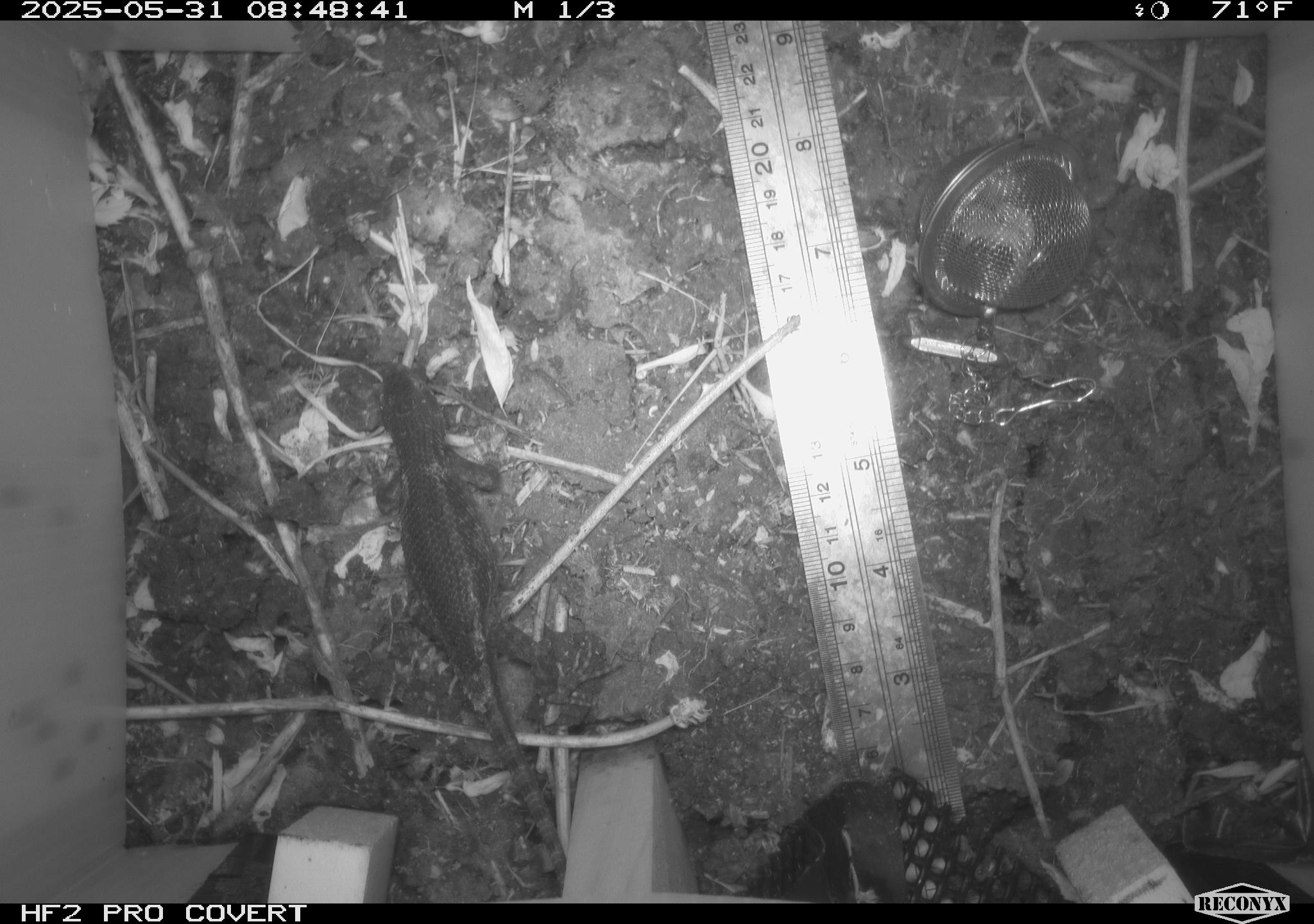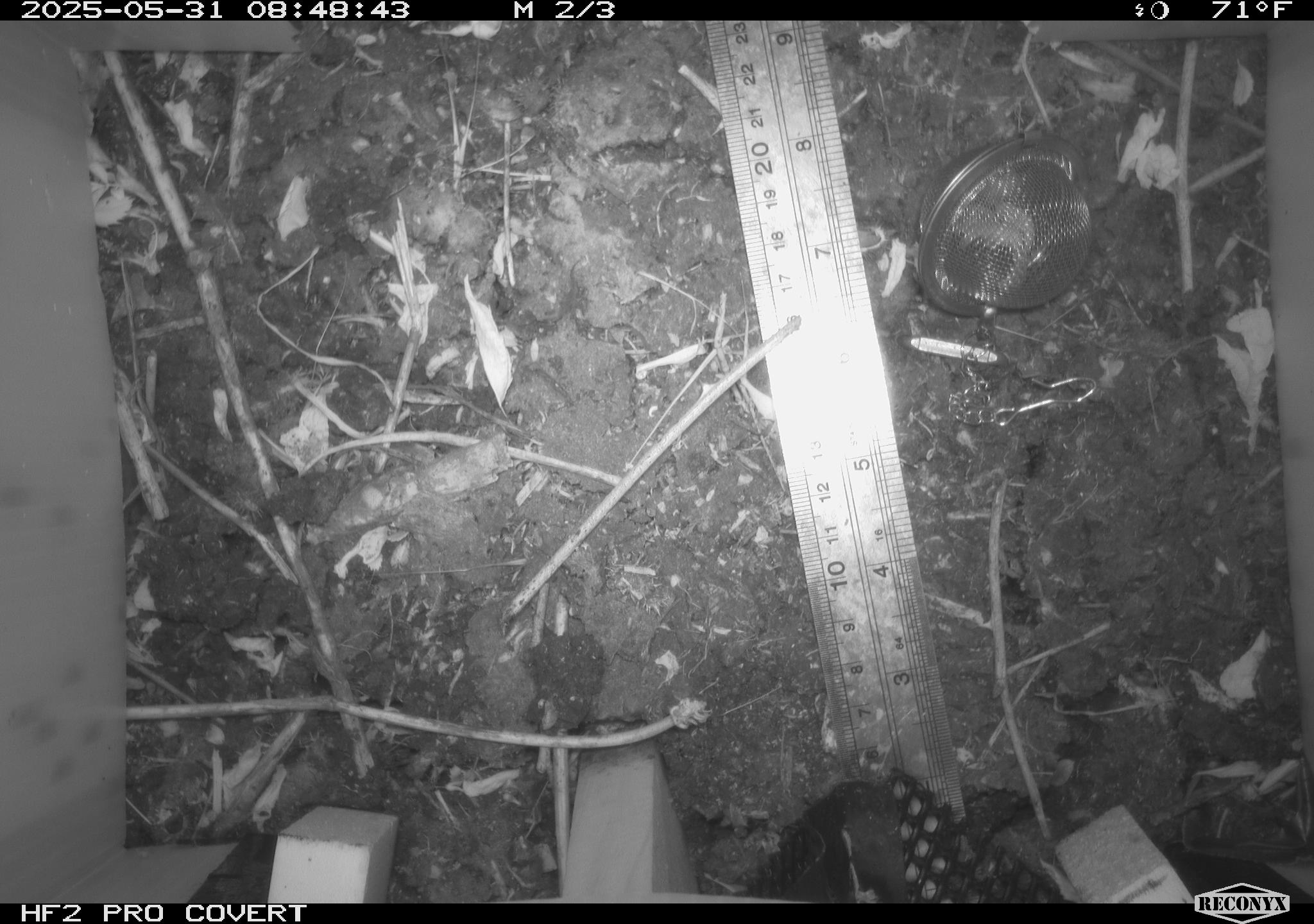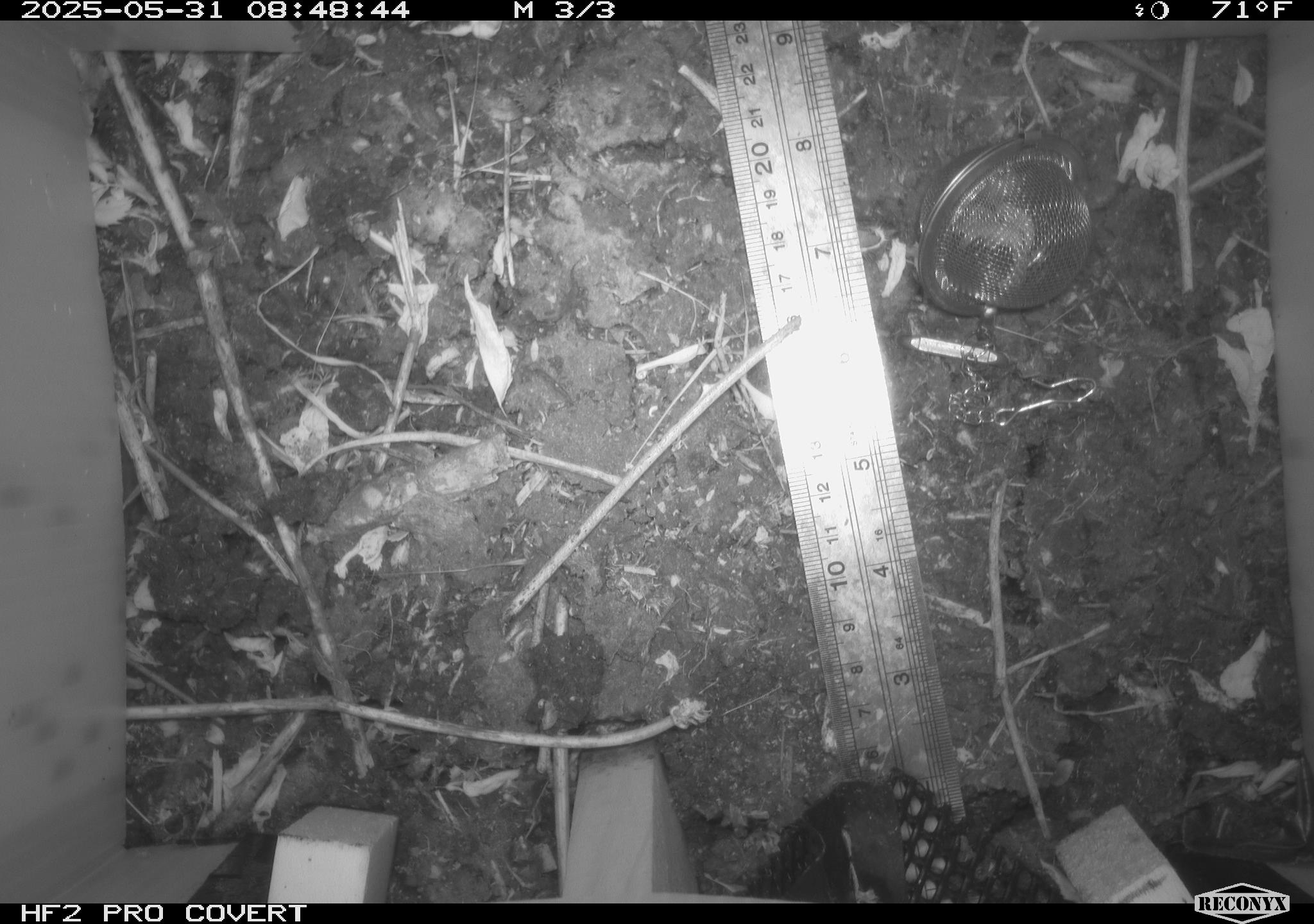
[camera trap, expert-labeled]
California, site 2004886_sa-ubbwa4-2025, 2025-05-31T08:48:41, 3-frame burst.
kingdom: Animalia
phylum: Chordata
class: Reptilia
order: Squamata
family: Phrynosomatidae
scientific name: Phrynosomatidae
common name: north american spiny lizards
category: sceloporus/uta species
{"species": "sceloporus/uta species (north american spiny lizards) (Phrynosomatidae)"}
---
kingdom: Animalia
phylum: Chordata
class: Aves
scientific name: Aves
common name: bird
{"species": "bird (Aves)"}